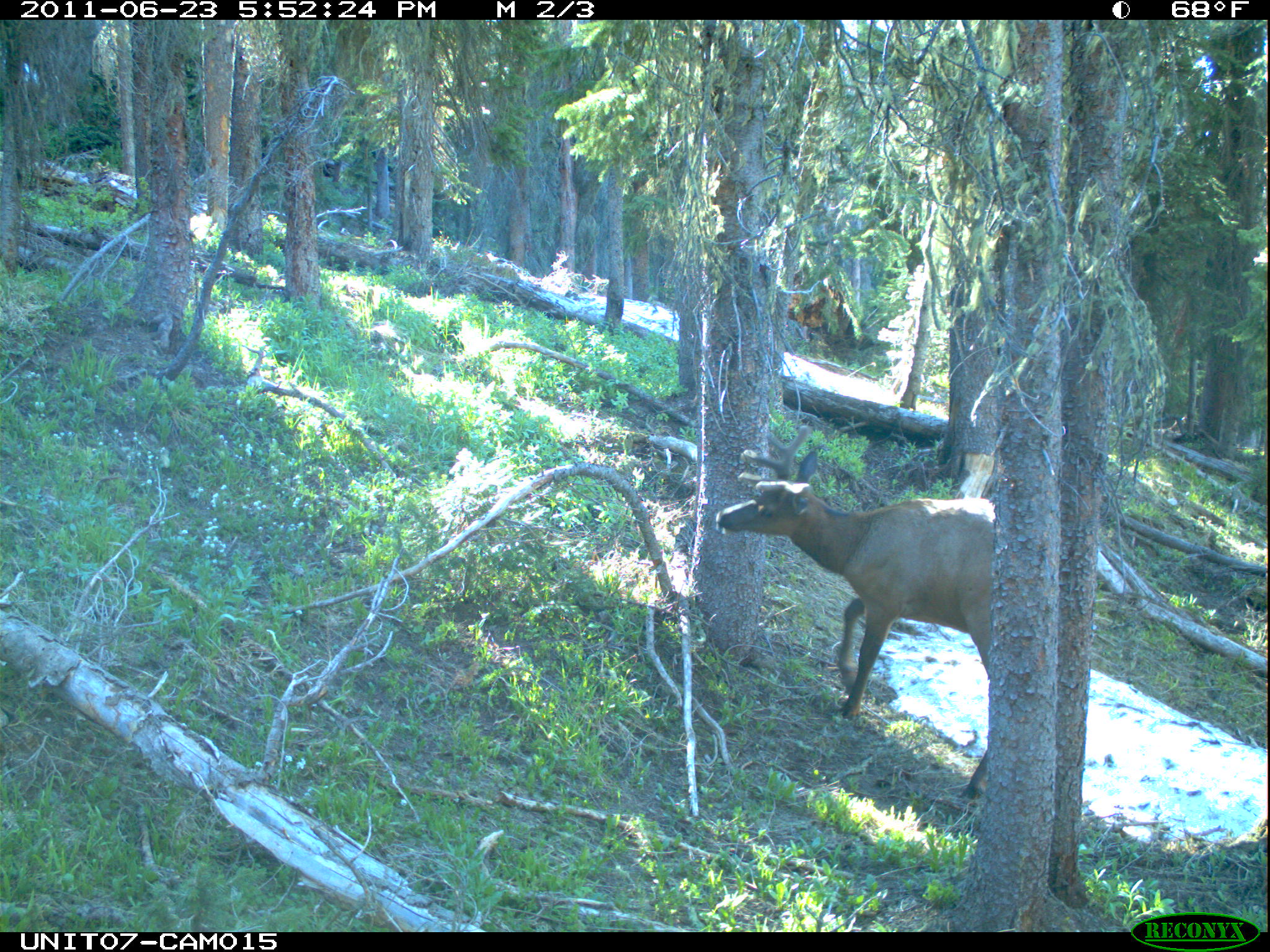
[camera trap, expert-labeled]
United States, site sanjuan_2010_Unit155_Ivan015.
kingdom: Animalia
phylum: Chordata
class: Mammalia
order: Artiodactyla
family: Cervidae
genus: Cervus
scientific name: Cervus elaphus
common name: red deer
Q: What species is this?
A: Cervus elaphus (red deer).